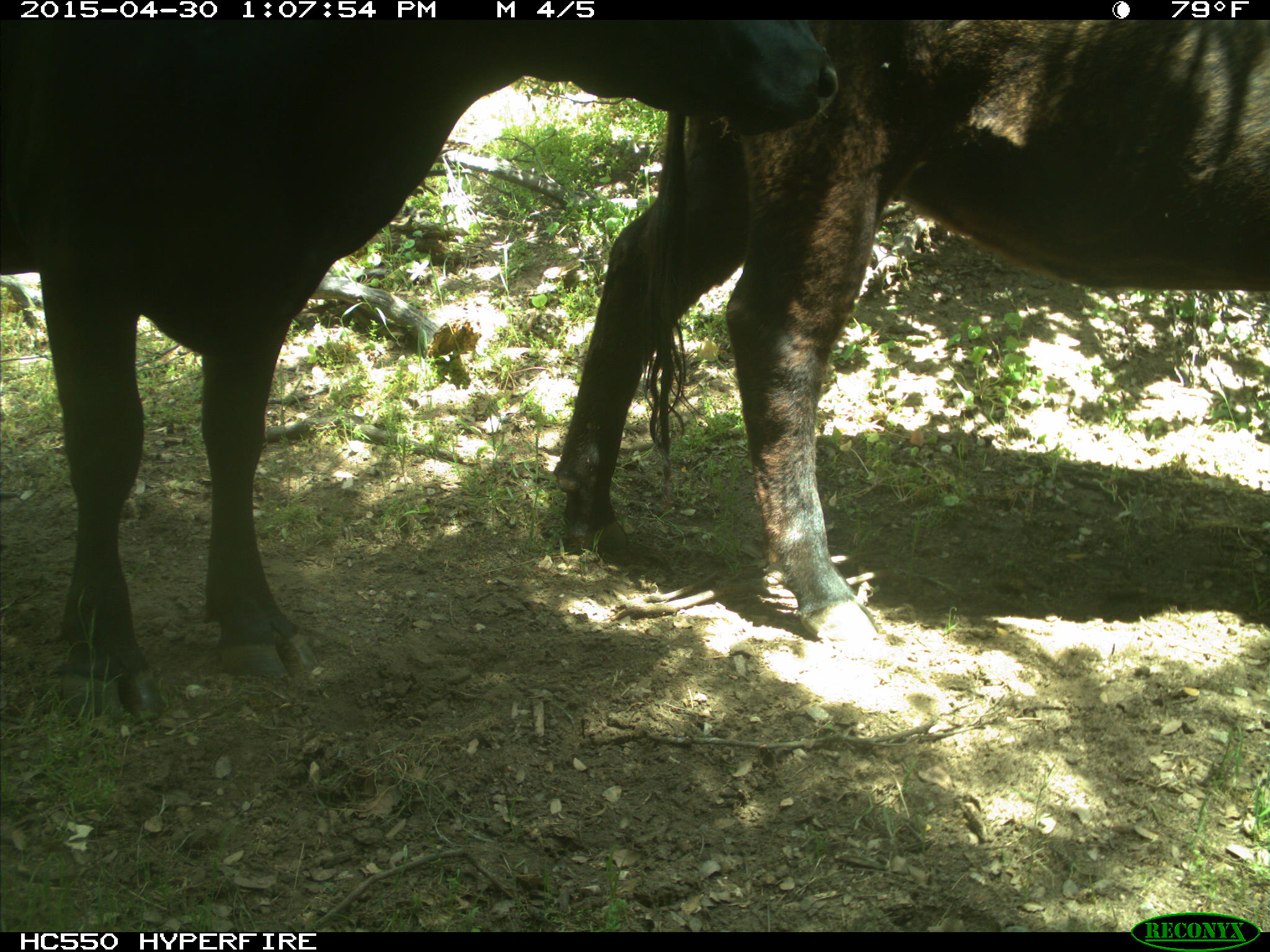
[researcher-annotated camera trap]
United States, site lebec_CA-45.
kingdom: Animalia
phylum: Chordata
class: Mammalia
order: Artiodactyla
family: Bovidae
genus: Bos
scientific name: Bos taurus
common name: domestic cow